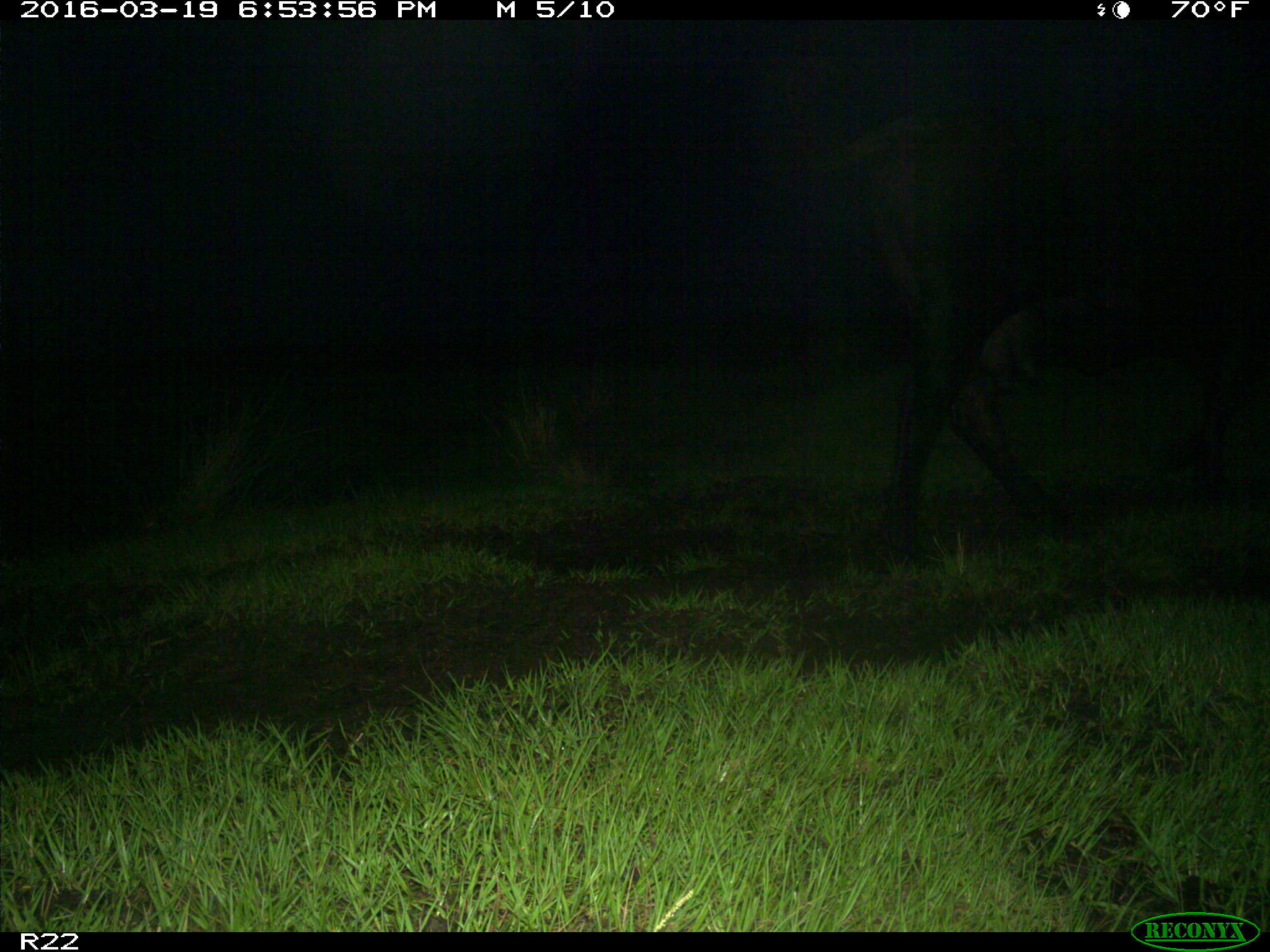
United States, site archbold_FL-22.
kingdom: Animalia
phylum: Chordata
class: Mammalia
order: Artiodactyla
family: Bovidae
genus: Bos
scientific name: Bos taurus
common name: domestic cow